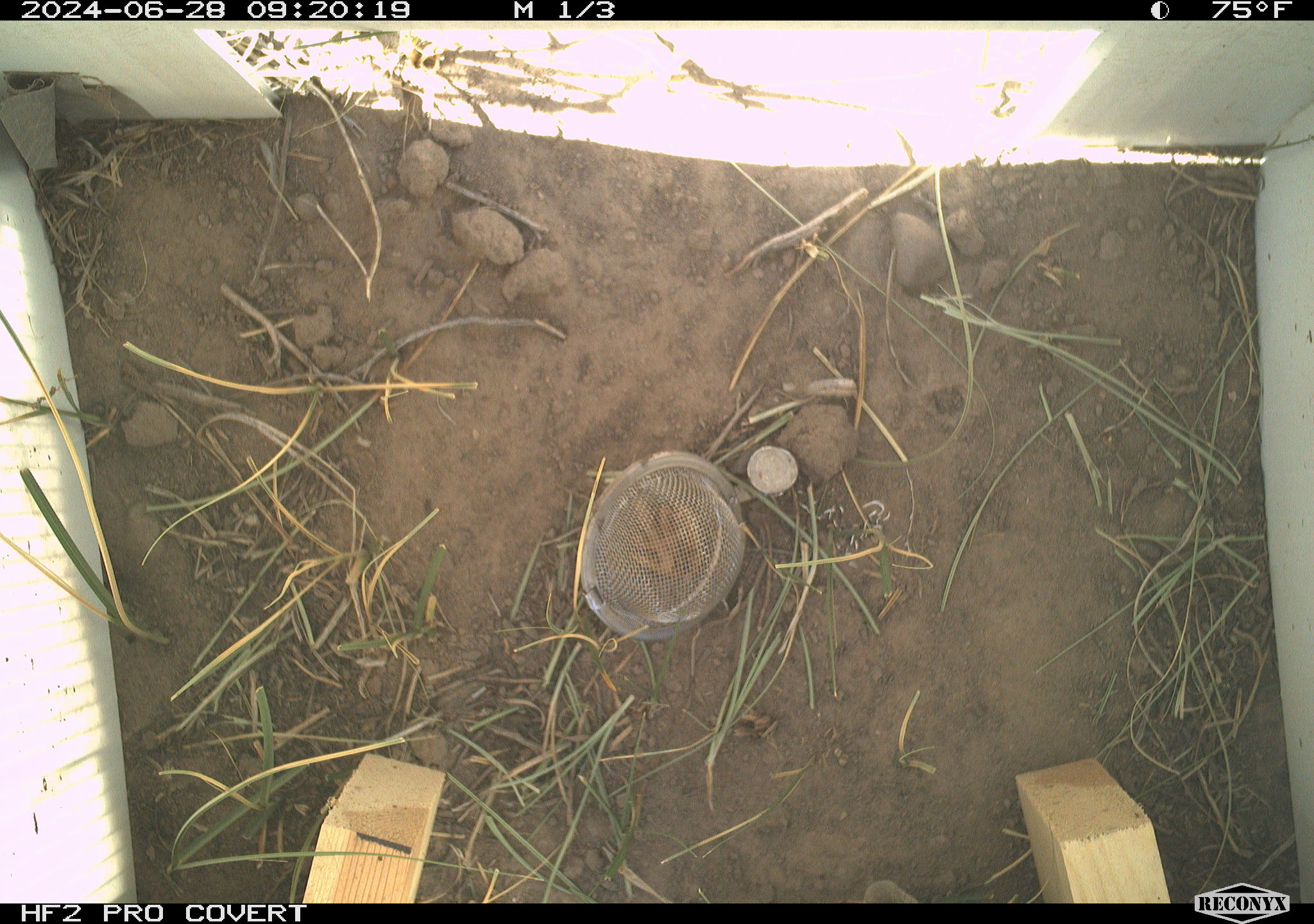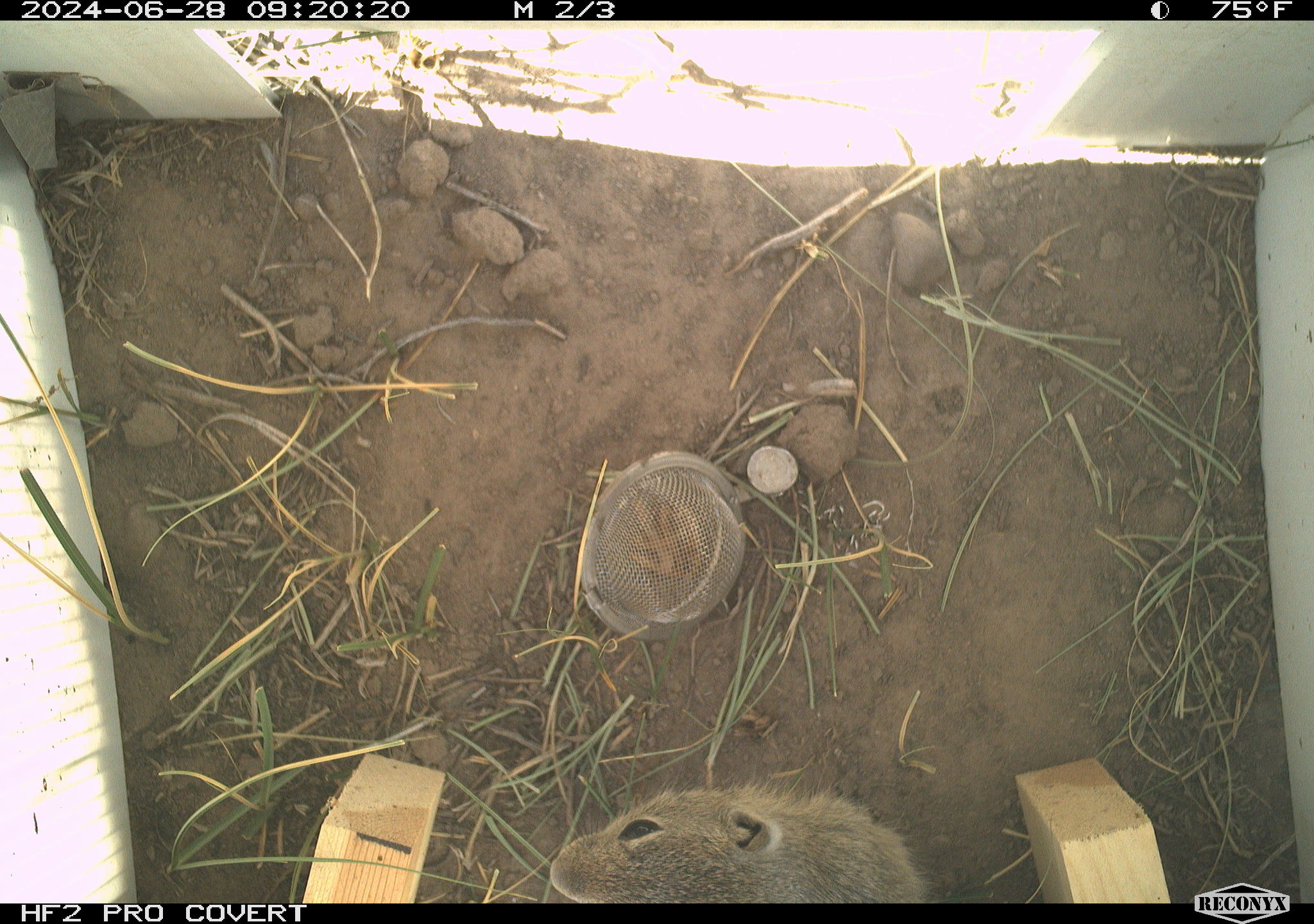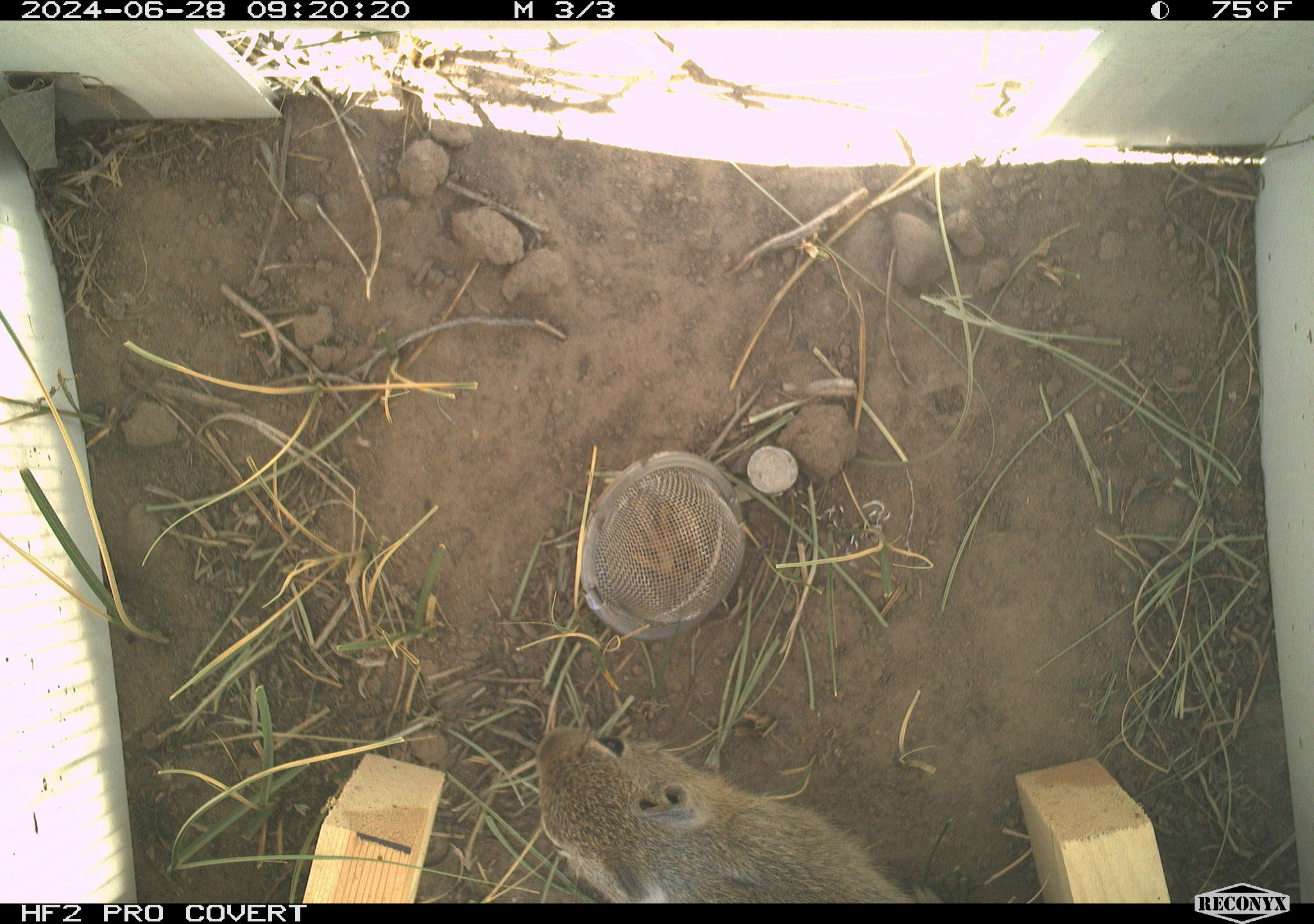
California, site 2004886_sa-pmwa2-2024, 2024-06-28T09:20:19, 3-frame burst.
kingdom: Animalia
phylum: Chordata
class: Mammalia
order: Rodentia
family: Sciuridae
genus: Urocitellus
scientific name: Urocitellus beldingi beldingi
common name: belding's ground squirrel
Belding's ground squirrel (Urocitellus beldingi beldingi).